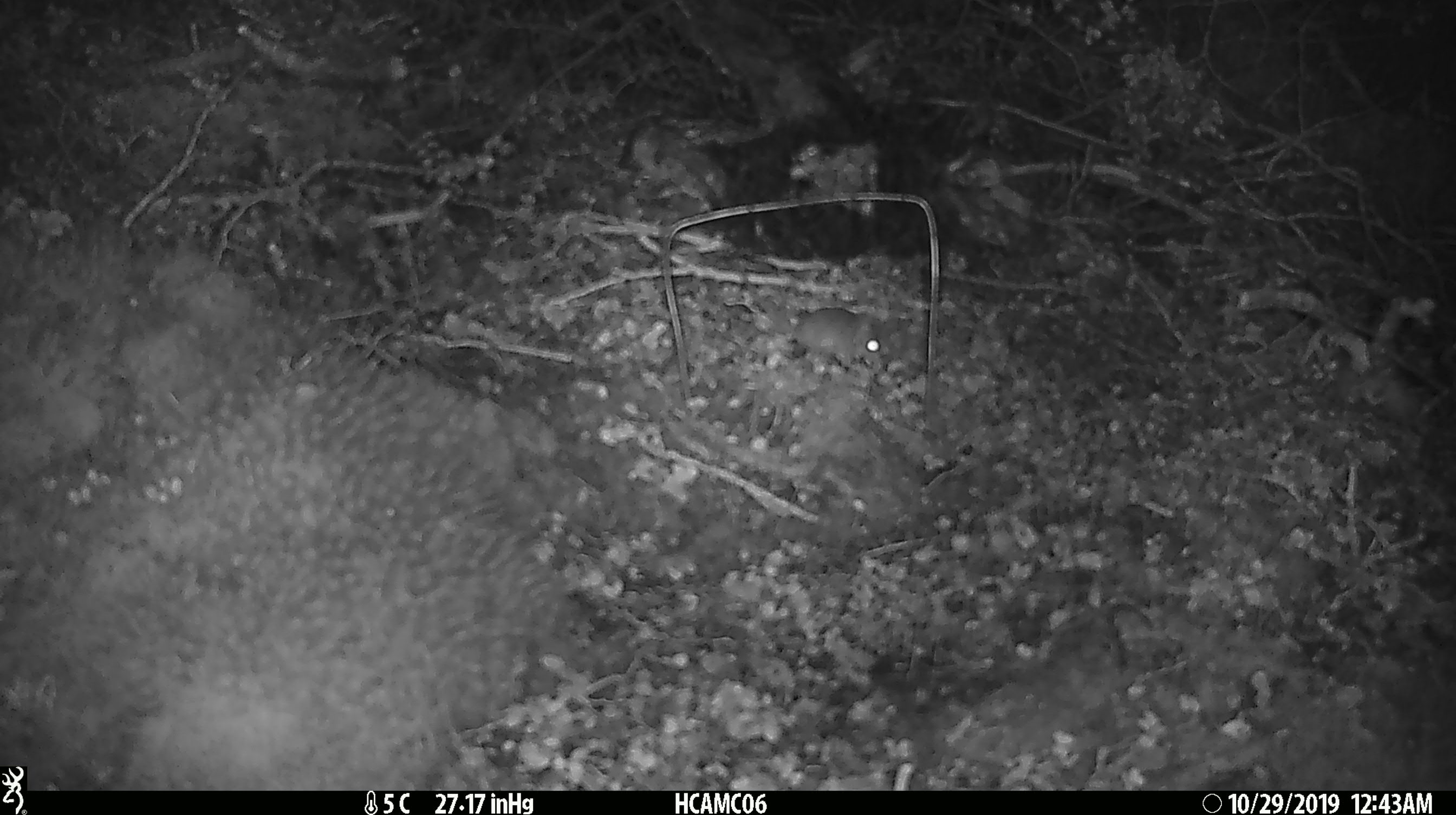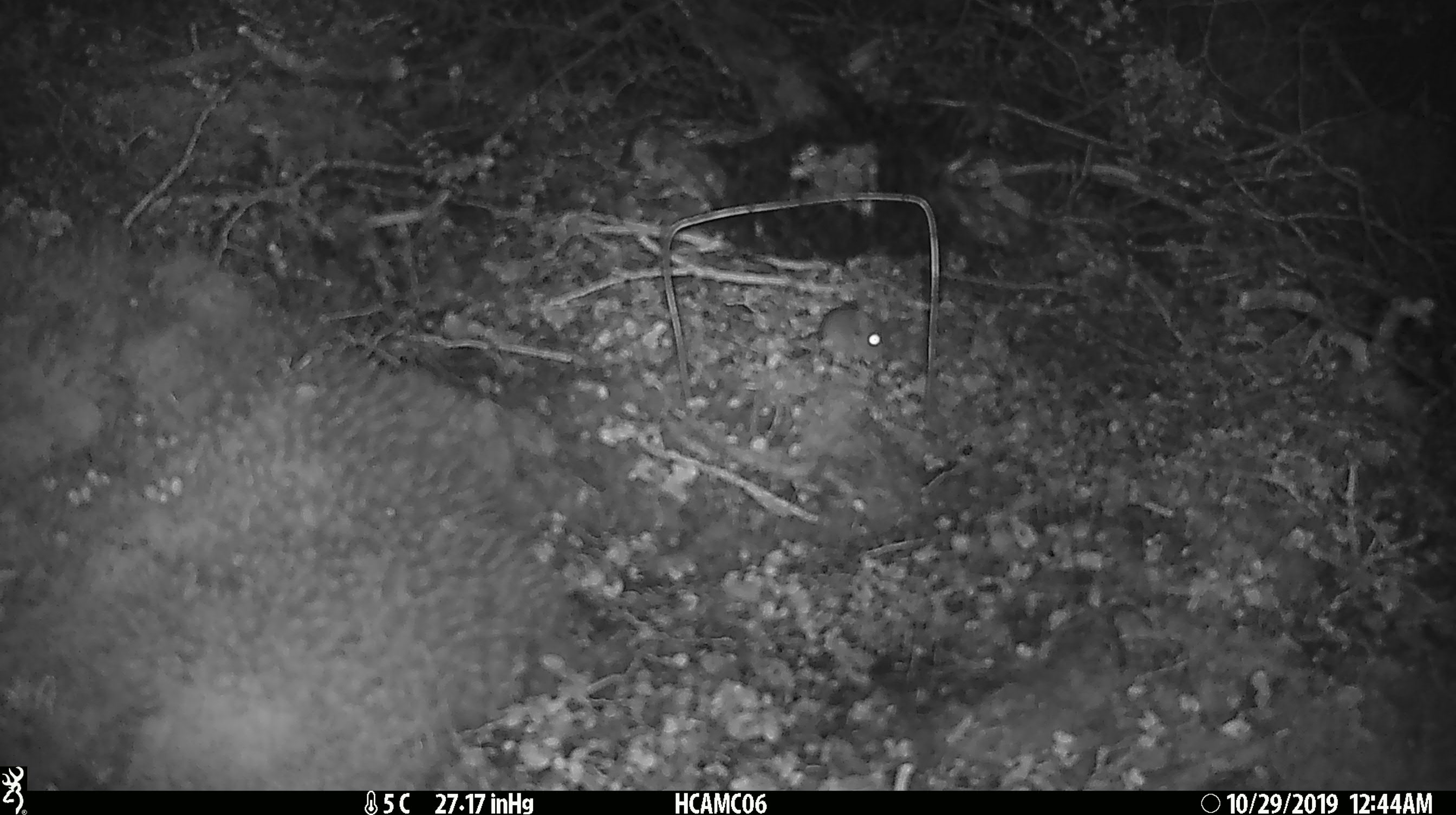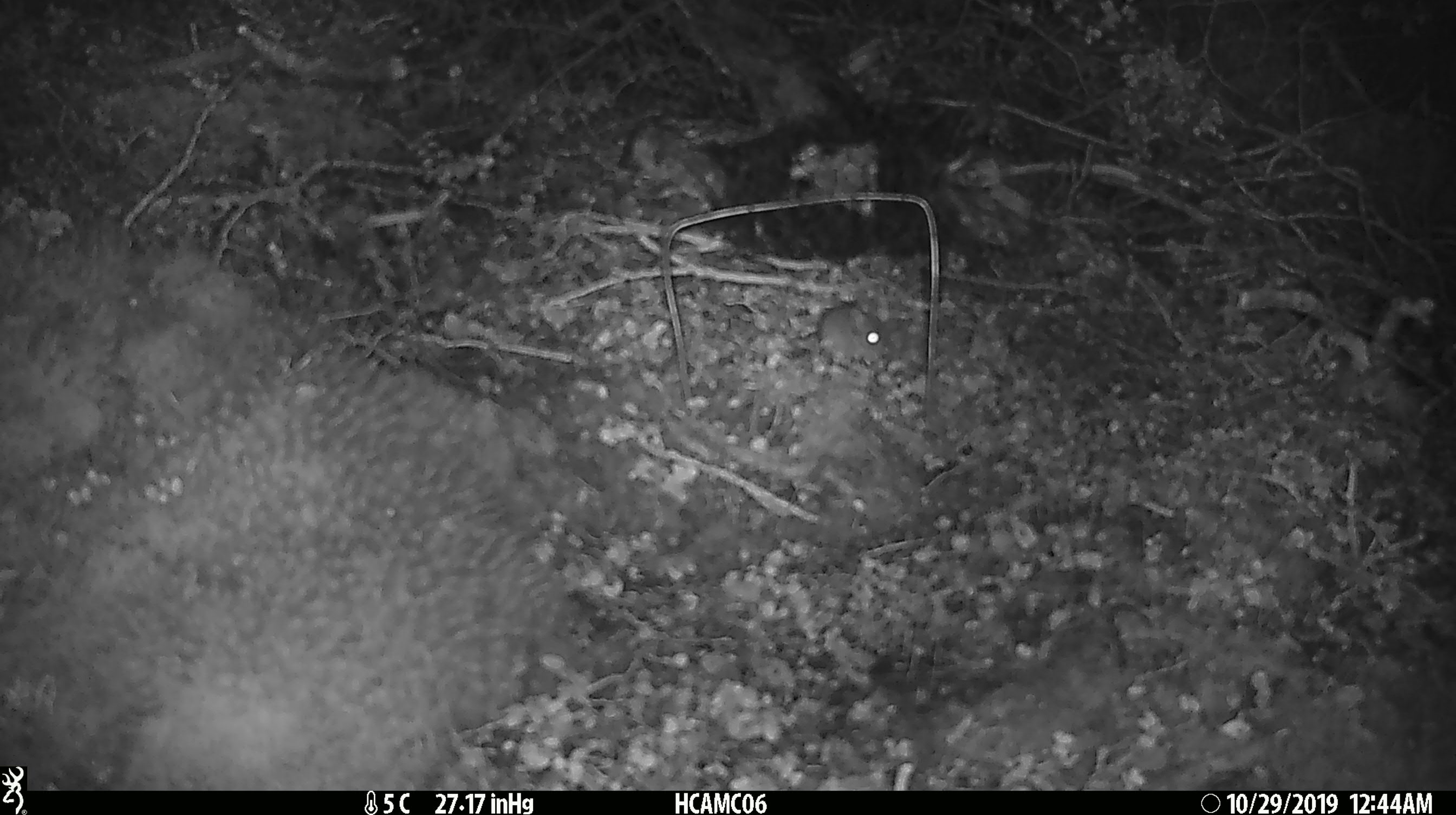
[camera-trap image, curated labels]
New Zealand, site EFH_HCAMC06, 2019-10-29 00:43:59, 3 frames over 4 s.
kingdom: Animalia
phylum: Chordata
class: Mammalia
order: Rodentia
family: Muridae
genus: Mus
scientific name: Mus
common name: mouse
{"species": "mouse (Mus)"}